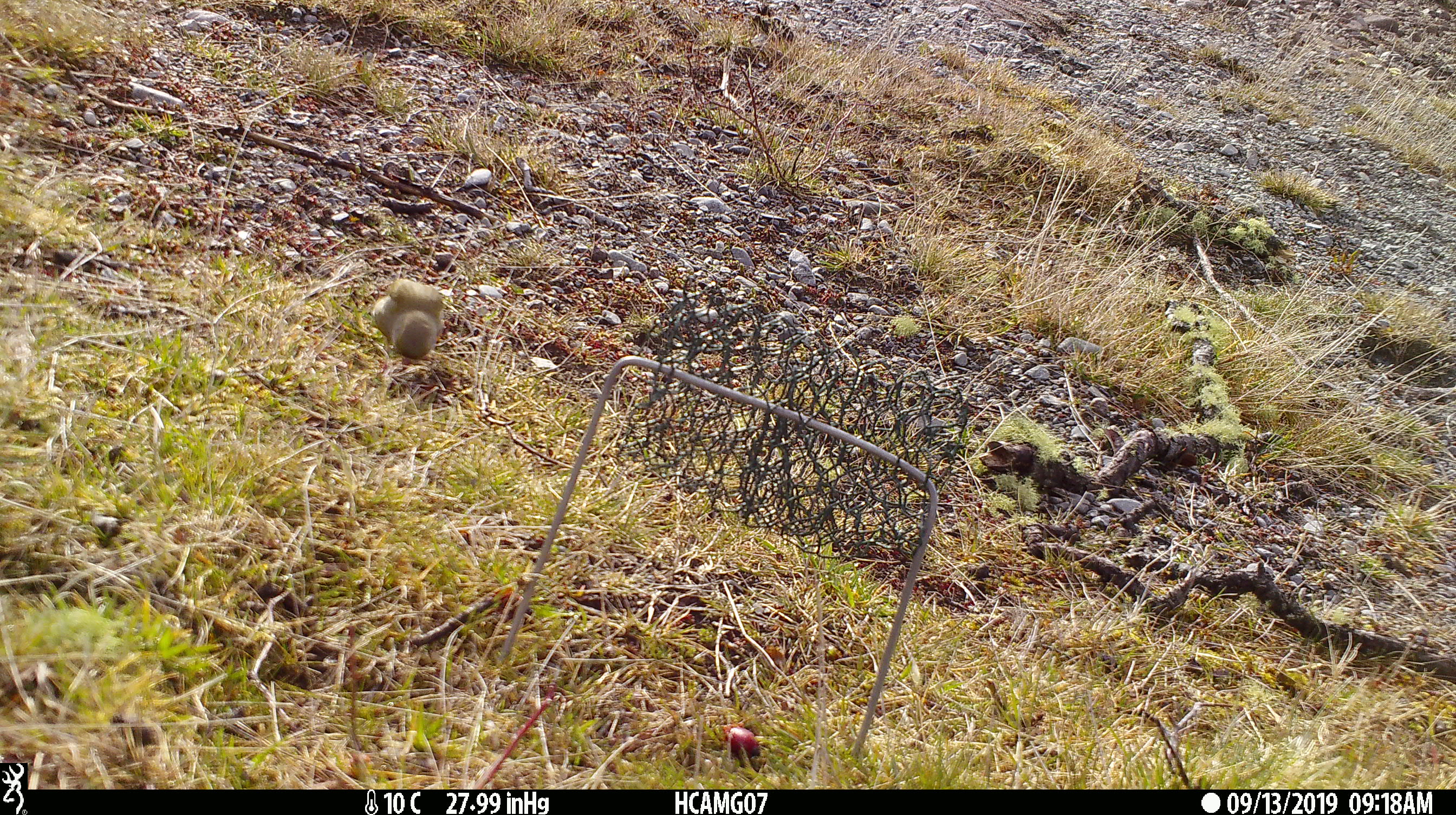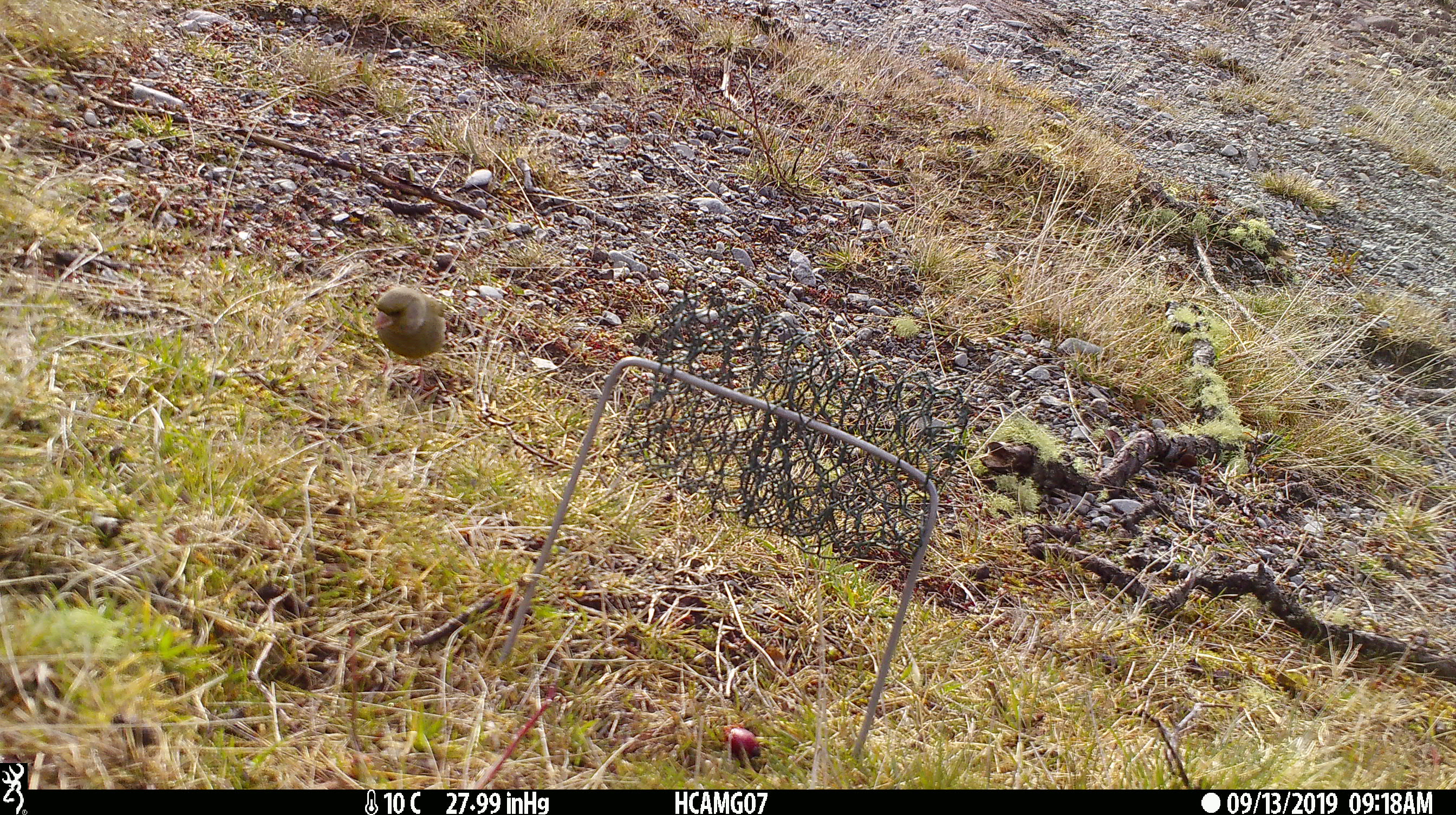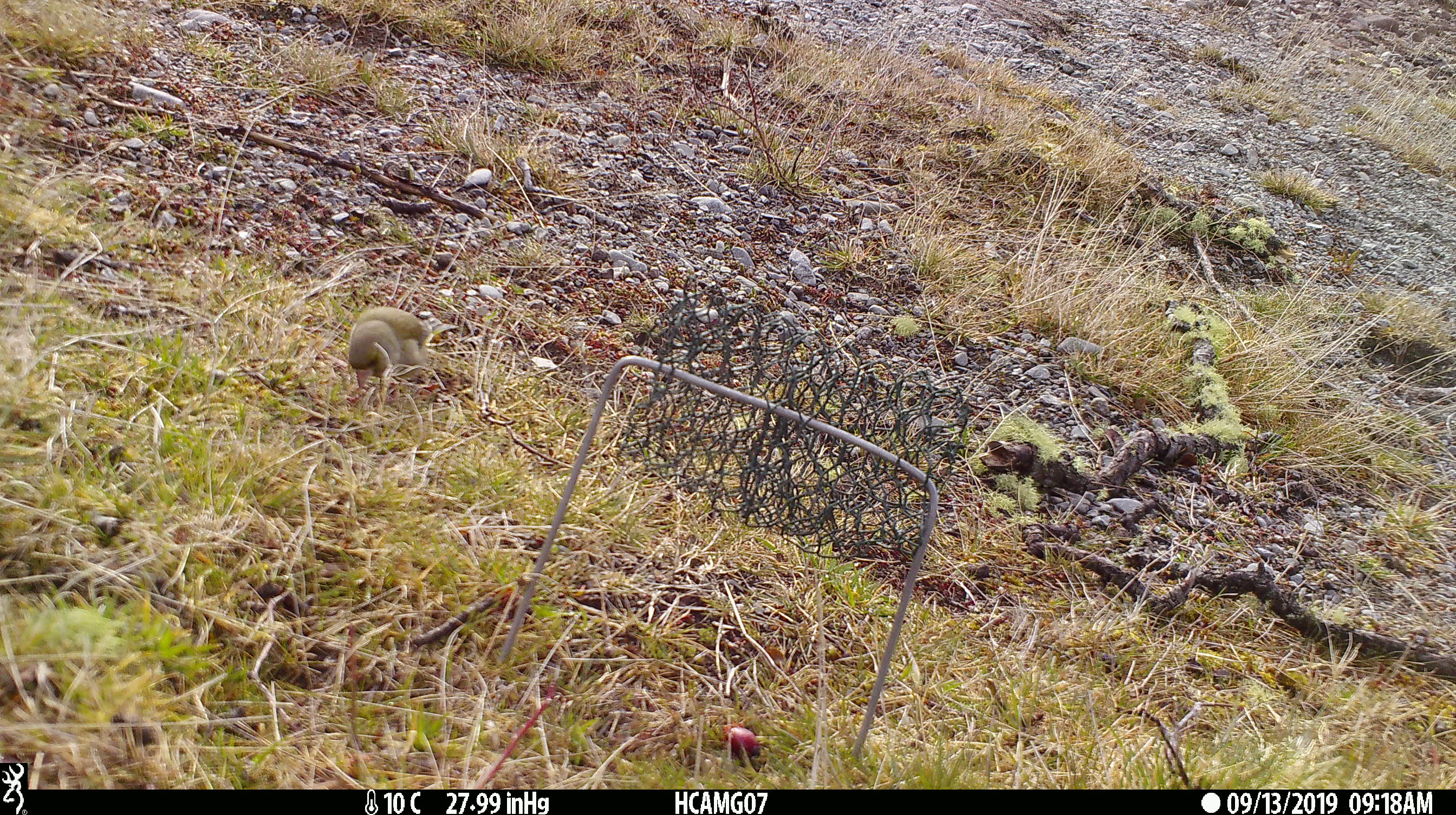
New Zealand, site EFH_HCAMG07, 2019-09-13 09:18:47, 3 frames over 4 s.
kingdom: Animalia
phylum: Chordata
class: Aves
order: Passeriformes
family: Fringillidae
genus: Chloris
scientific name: Chloris chloris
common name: greenfinch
Greenfinch (Chloris chloris).